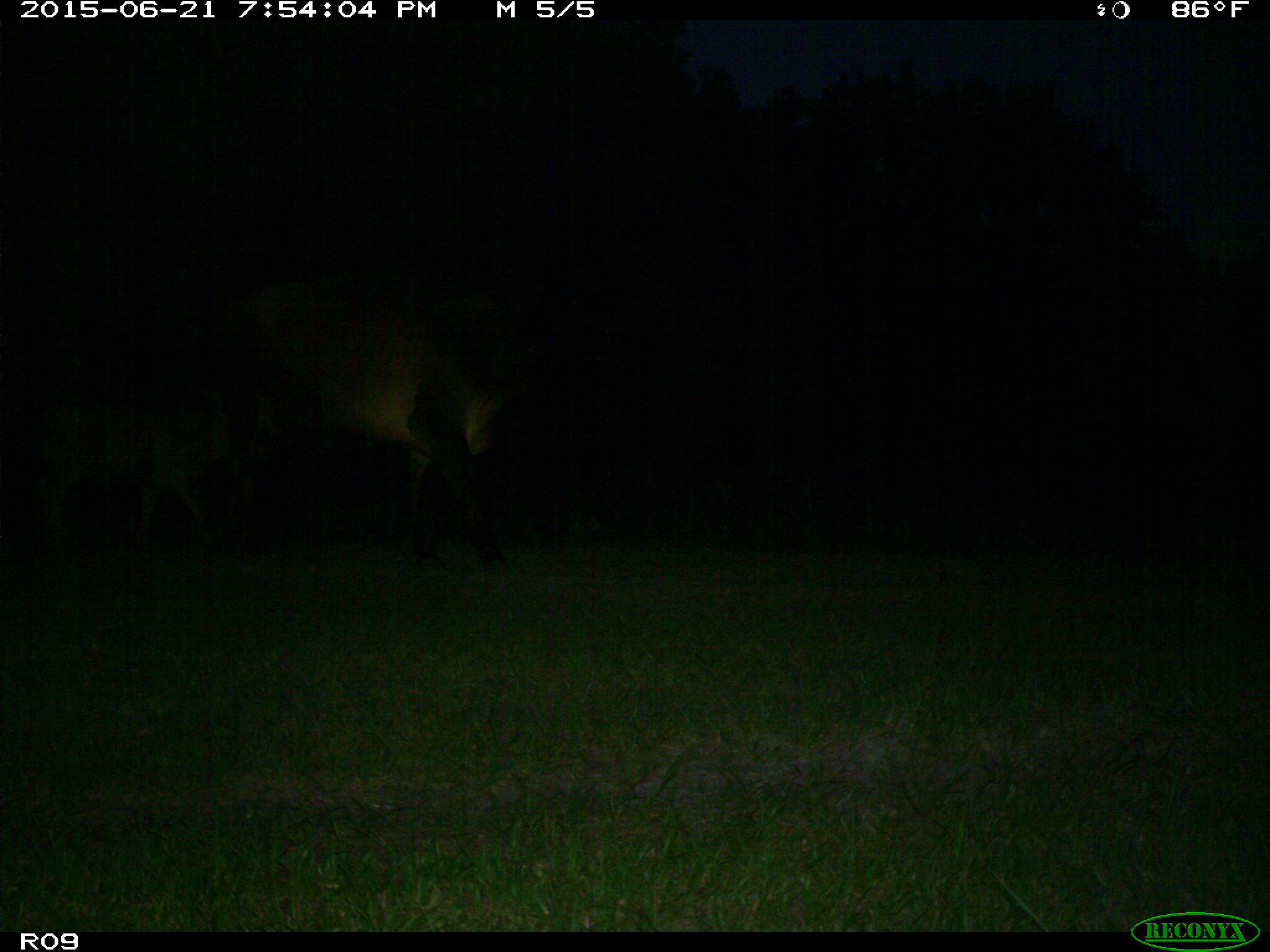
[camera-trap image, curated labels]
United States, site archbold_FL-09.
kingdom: Animalia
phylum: Chordata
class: Mammalia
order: Artiodactyla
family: Bovidae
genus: Bos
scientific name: Bos taurus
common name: domestic cow